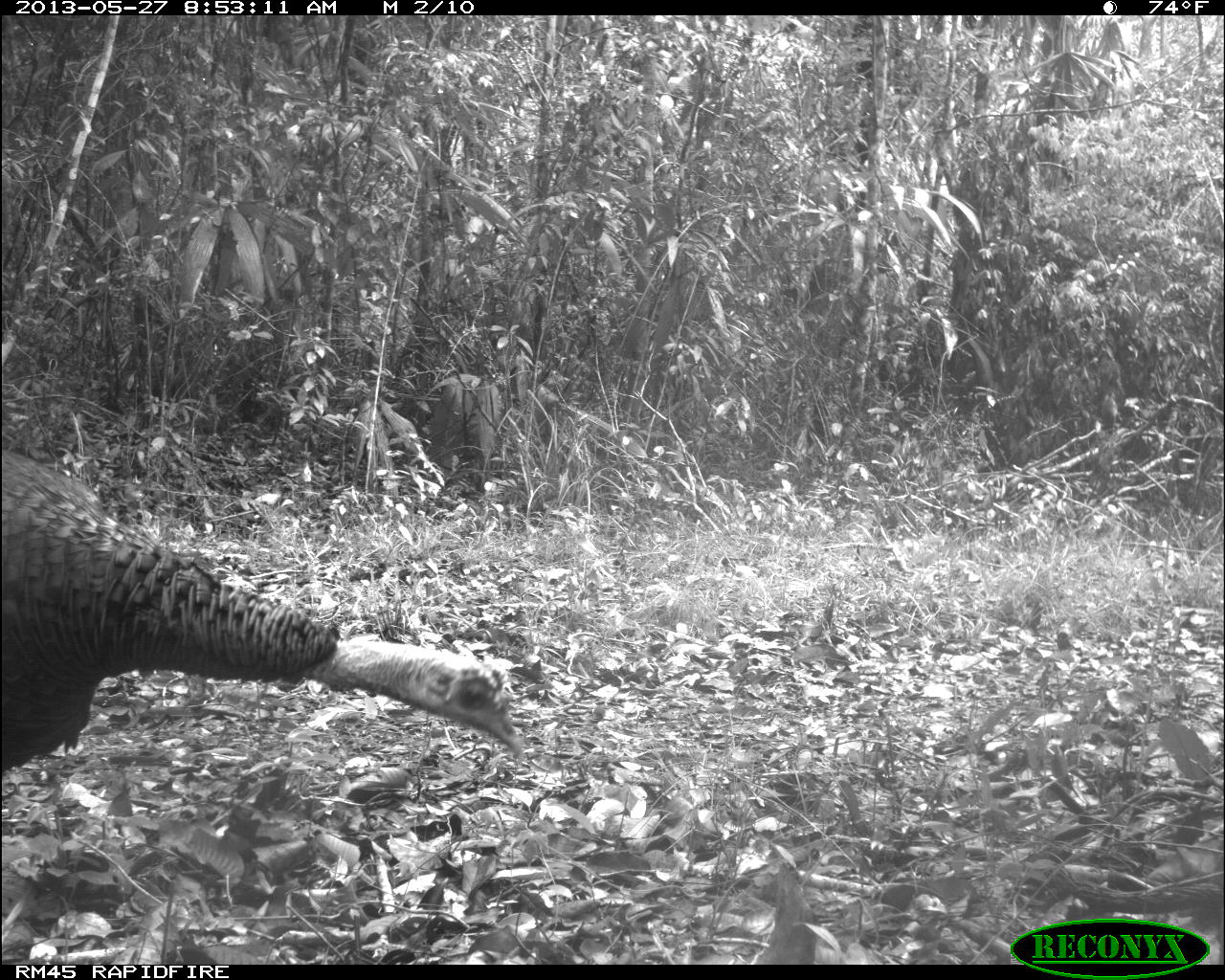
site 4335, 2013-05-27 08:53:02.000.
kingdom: Animalia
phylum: Chordata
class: Aves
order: Galliformes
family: Phasianidae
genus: Meleagris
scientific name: Meleagris ocellata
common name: ocellated turkey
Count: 2.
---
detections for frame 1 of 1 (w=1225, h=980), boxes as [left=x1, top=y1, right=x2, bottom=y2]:
meleagris ocellata: [left=2, top=445, right=522, bottom=775]